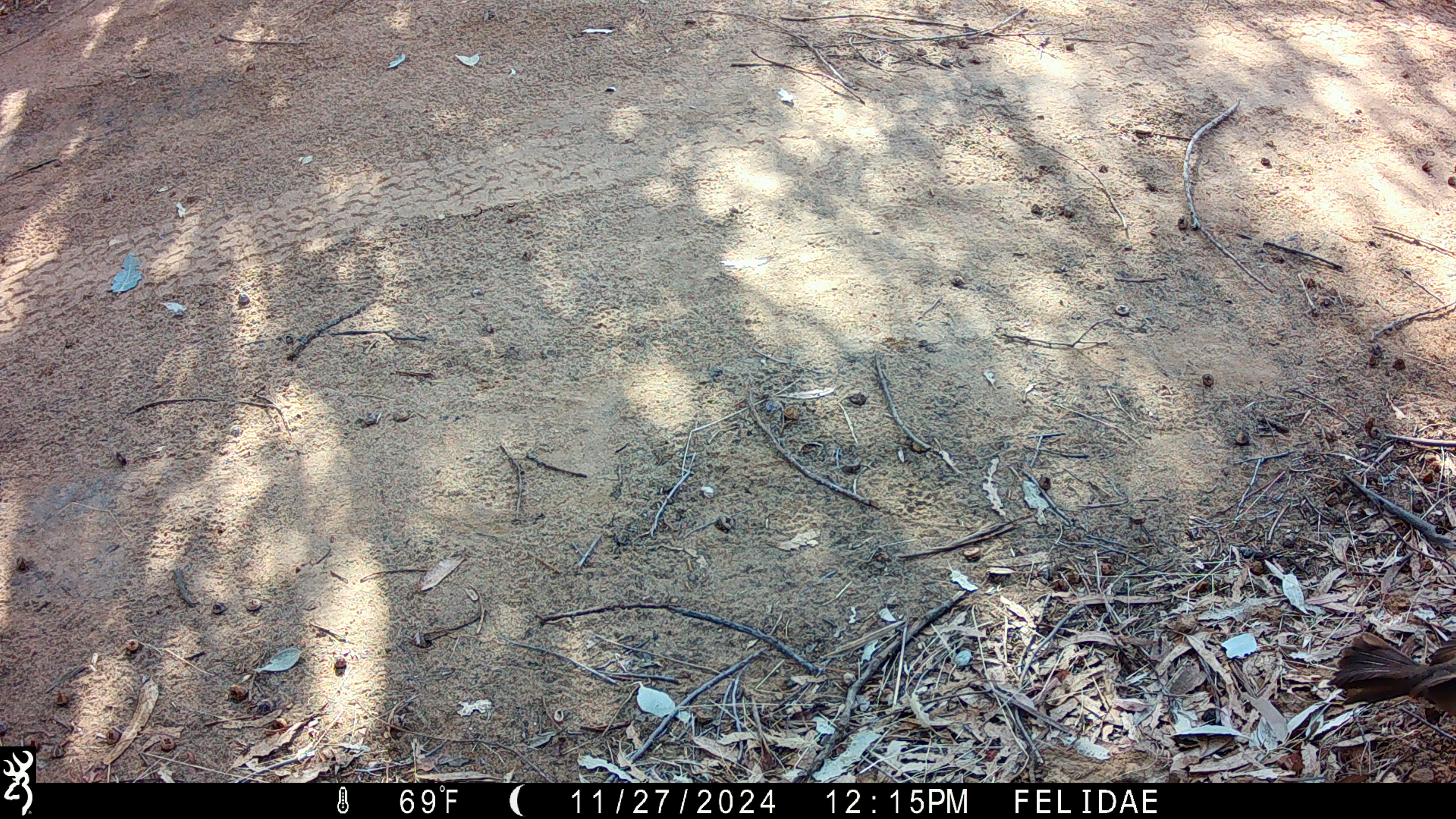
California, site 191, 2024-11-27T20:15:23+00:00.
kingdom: Animalia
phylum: Chordata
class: Aves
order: Passeriformes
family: Mimidae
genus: Toxostoma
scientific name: Toxostoma redivivum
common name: california thrasher